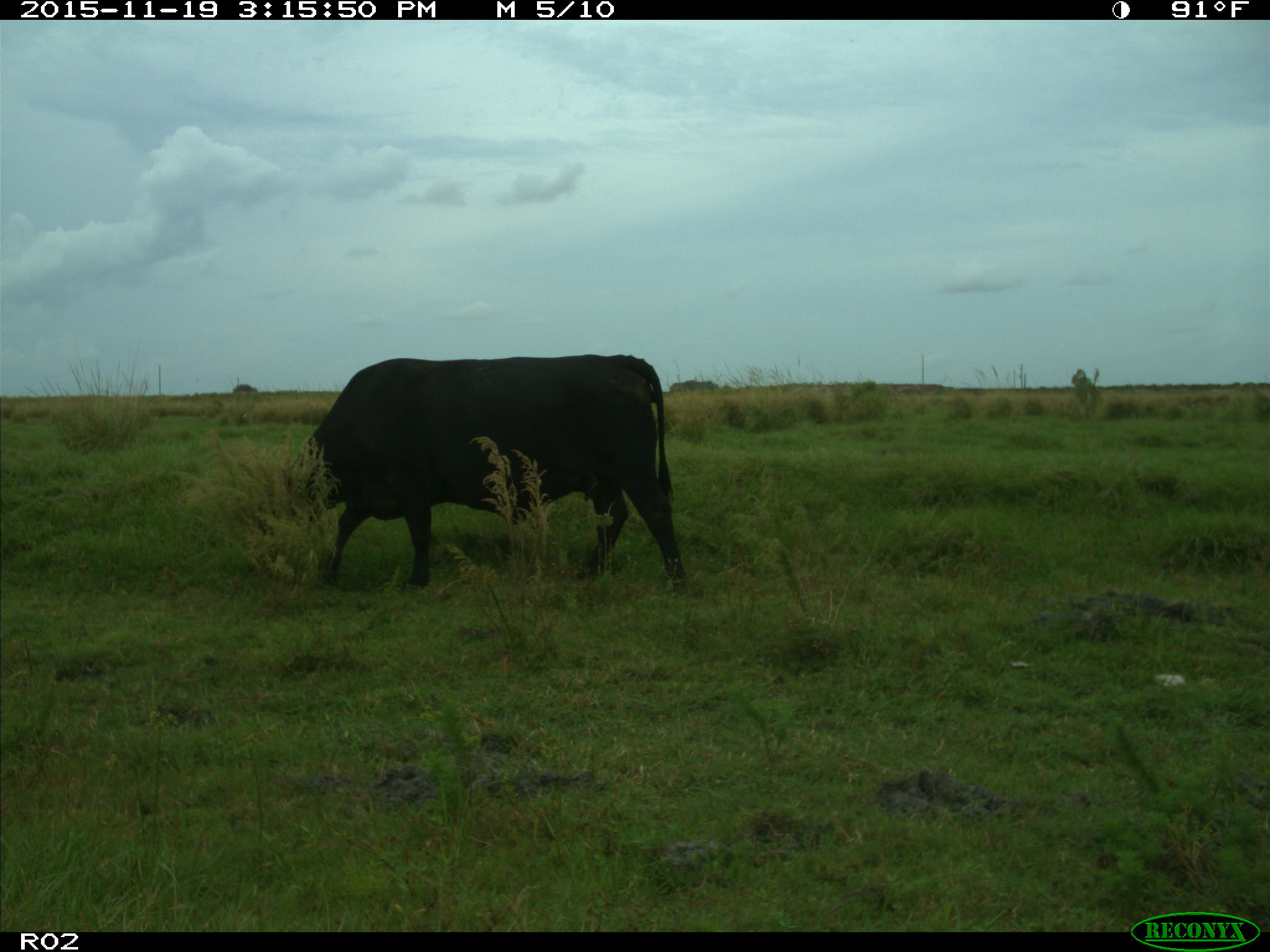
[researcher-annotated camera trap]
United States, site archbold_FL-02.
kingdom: Animalia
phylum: Chordata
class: Mammalia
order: Artiodactyla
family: Bovidae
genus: Bos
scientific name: Bos taurus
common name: domestic cow